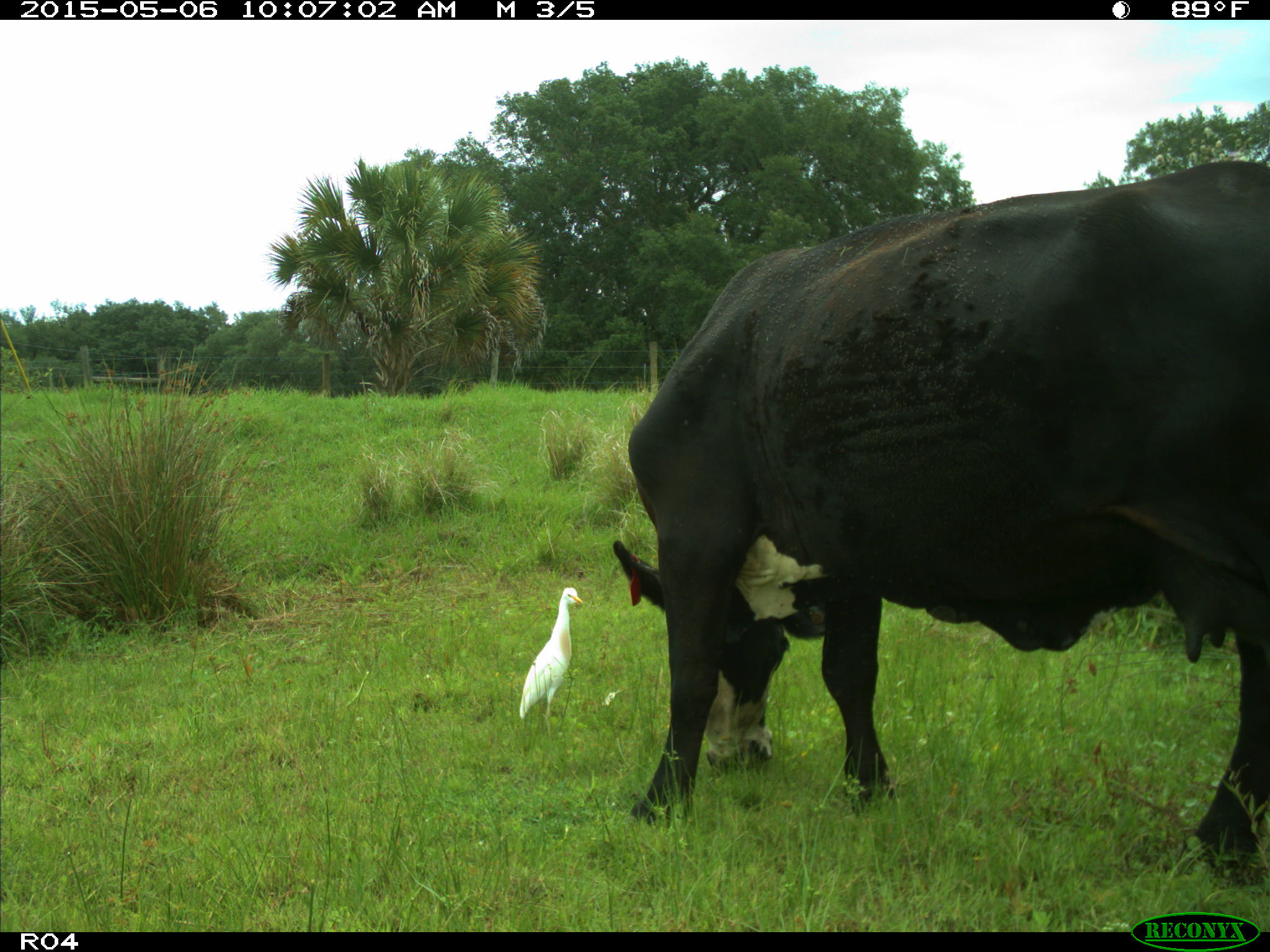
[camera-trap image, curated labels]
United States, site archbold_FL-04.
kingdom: Animalia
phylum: Chordata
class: Mammalia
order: Artiodactyla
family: Bovidae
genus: Bos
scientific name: Bos taurus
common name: domestic cow